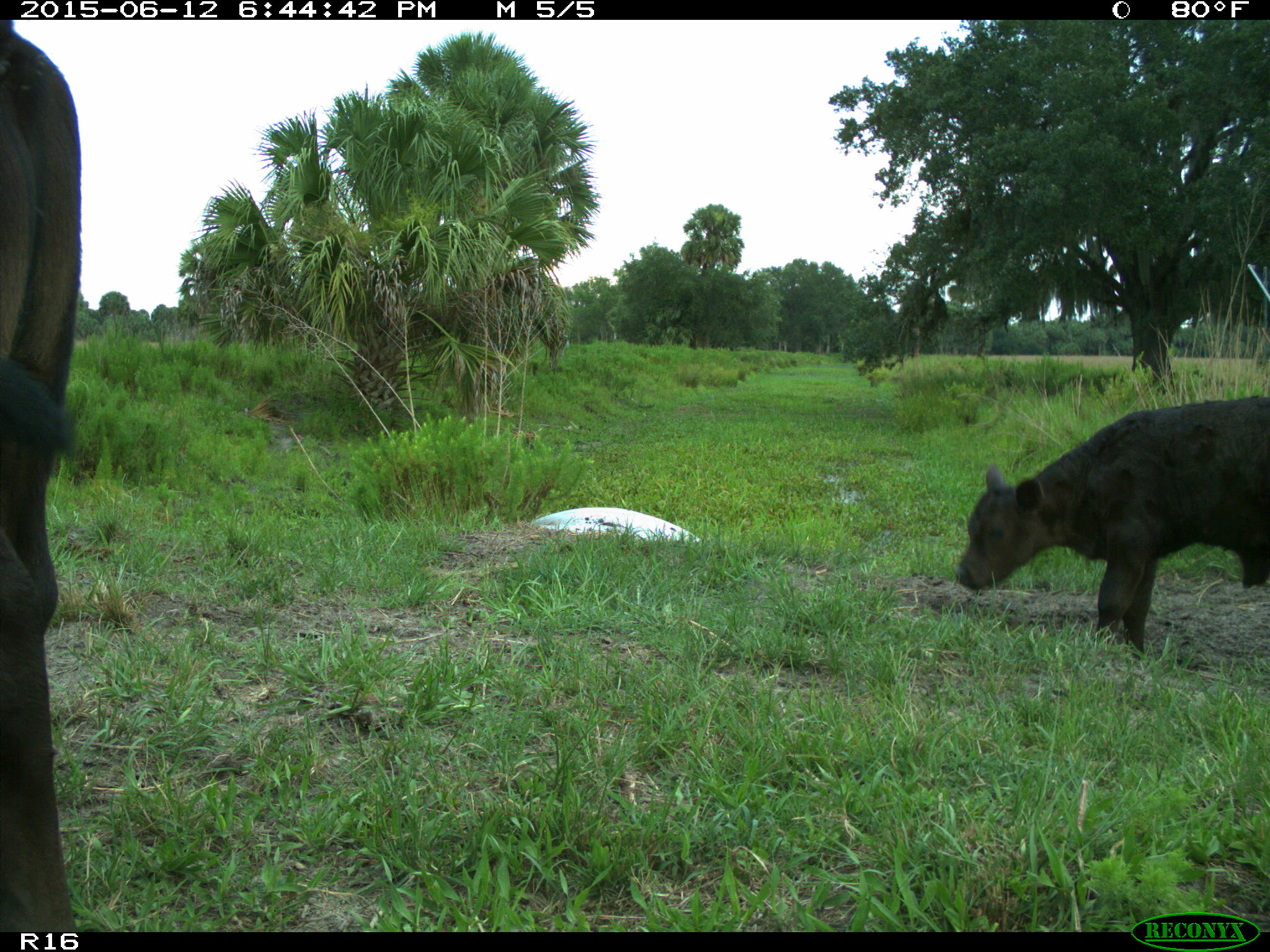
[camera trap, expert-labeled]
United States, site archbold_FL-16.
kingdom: Animalia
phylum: Chordata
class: Mammalia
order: Artiodactyla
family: Bovidae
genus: Bos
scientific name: Bos taurus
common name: domestic cow